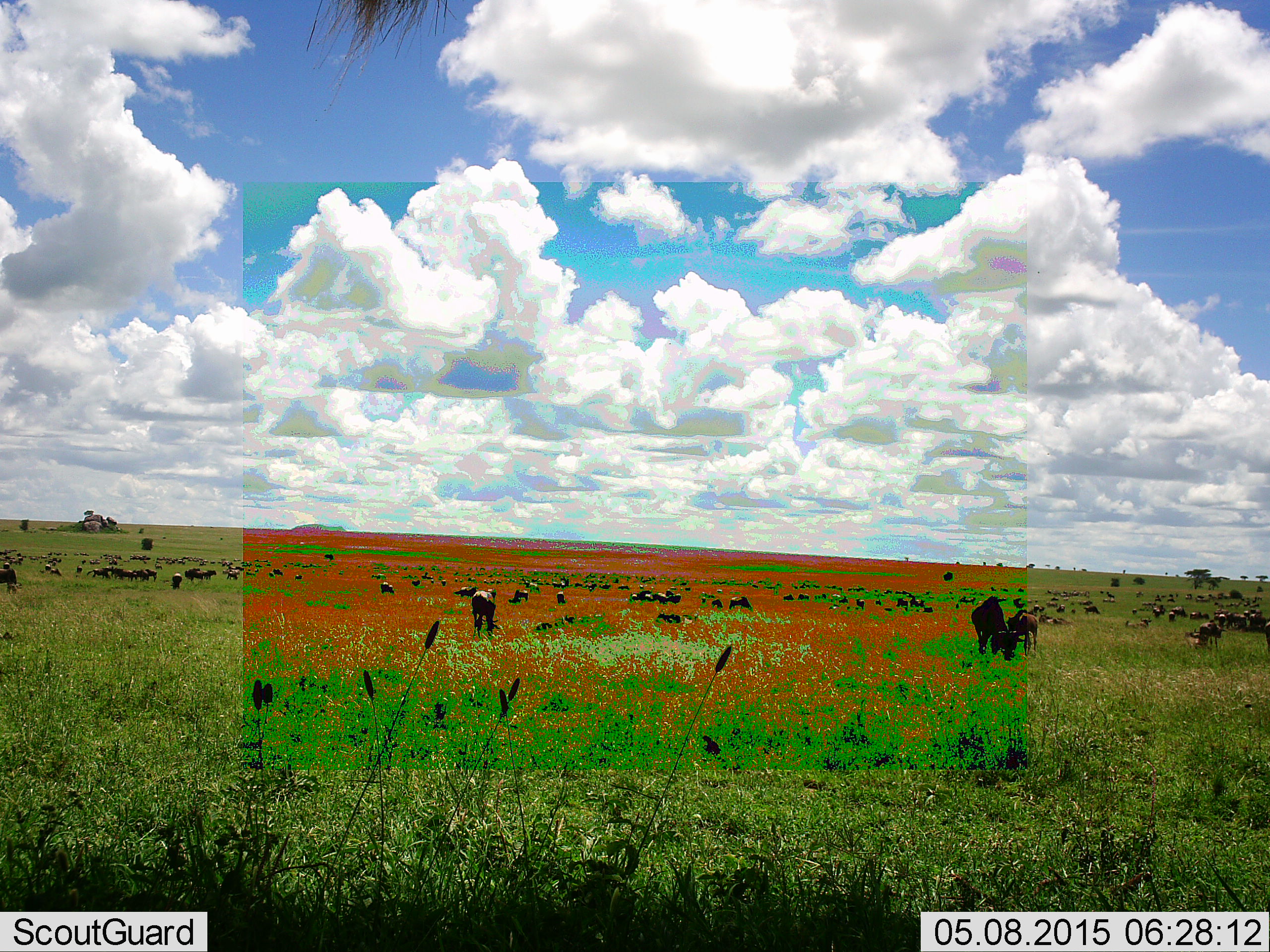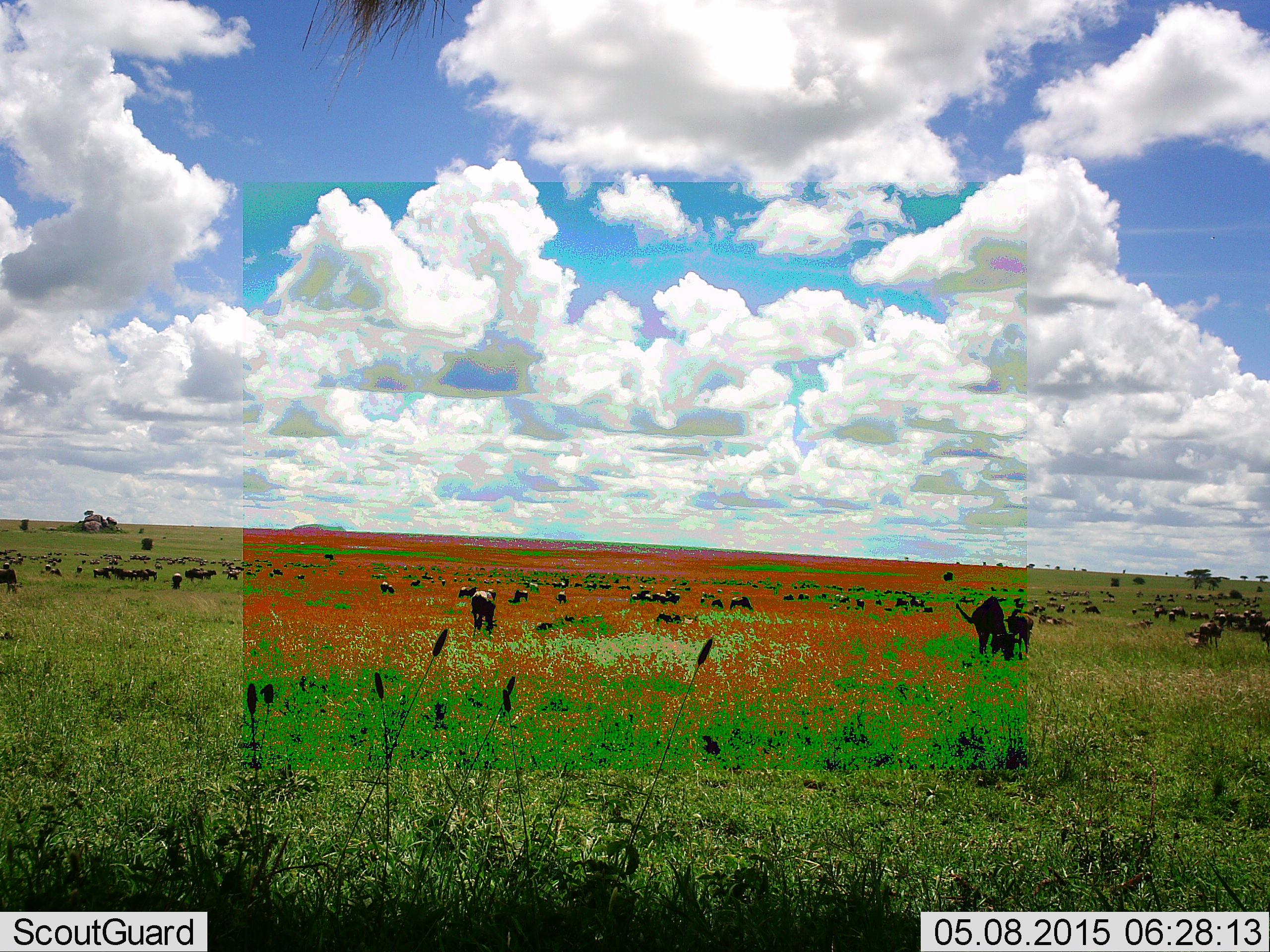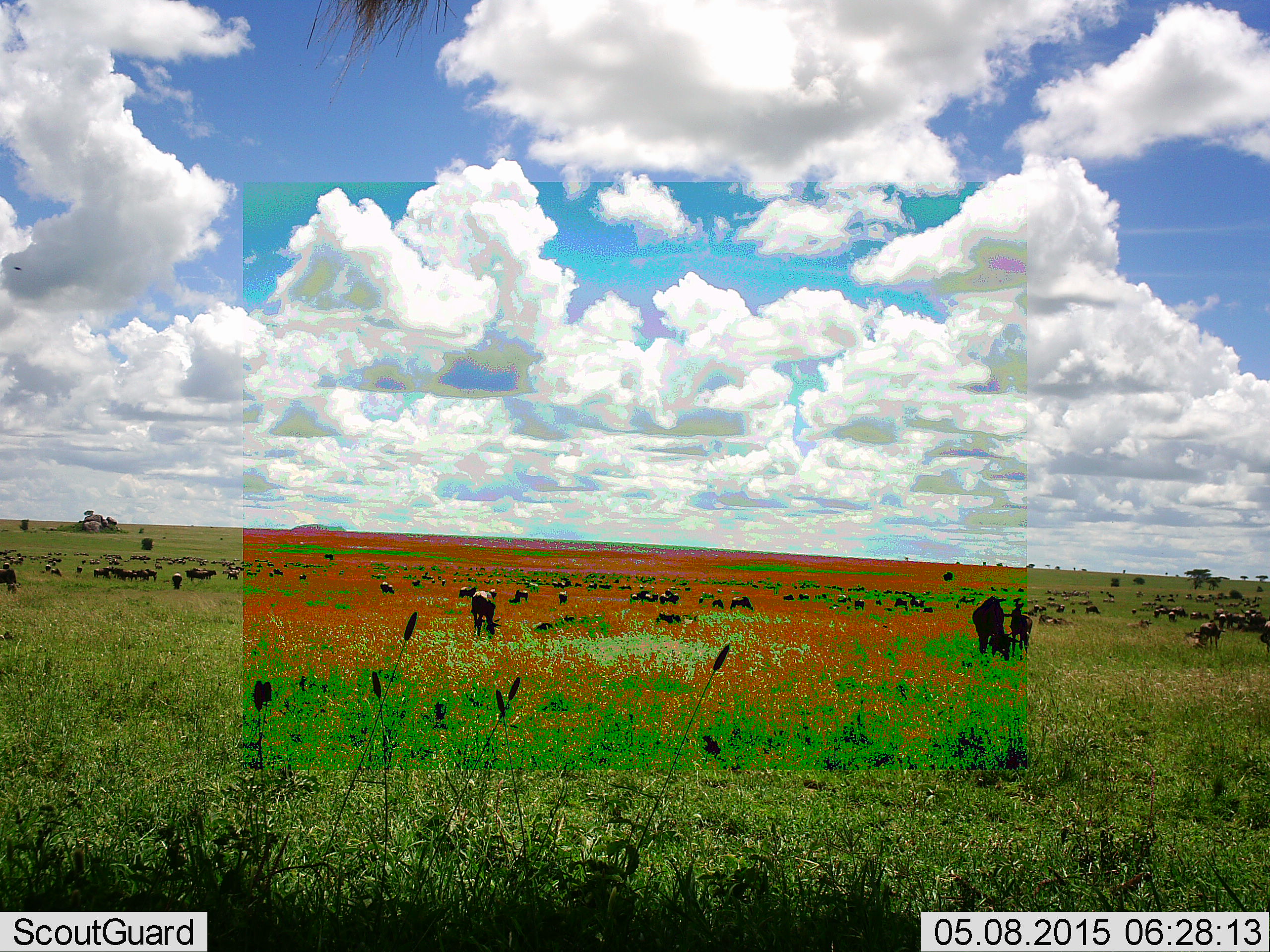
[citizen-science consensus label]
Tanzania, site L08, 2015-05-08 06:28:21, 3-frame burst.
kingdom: Animalia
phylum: Chordata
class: Mammalia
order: Artiodactyla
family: Bovidae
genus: Connochaetes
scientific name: Connochaetes taurinus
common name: blue wildebeest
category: wildebeest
Wildebeest (blue wildebeest) (Connochaetes taurinus), count 51+. Behavior (volunteer vote fractions): standing 50%, resting 30%, moving 40%, interacting 10%. Young present (vote fraction): 20%. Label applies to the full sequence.